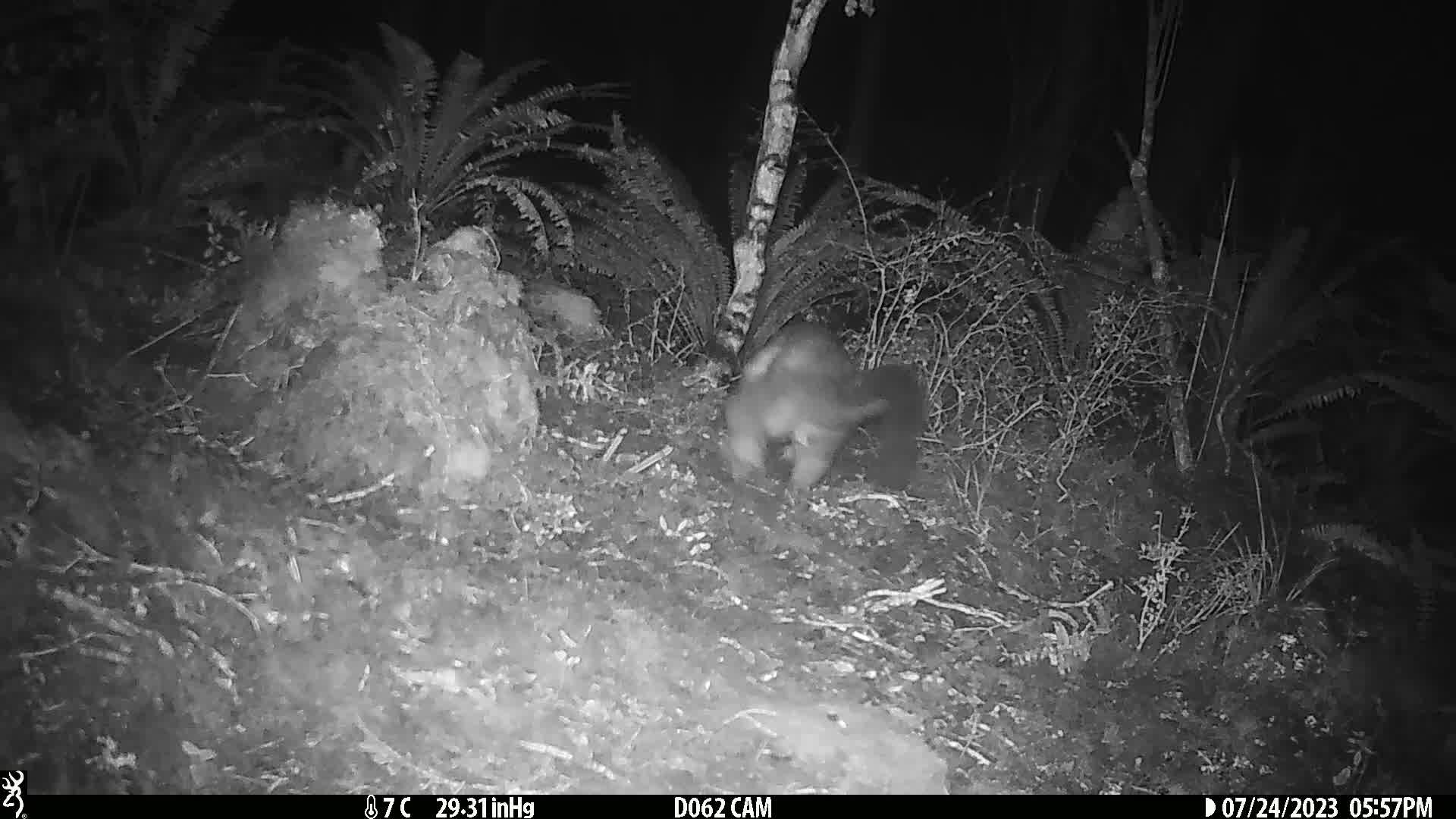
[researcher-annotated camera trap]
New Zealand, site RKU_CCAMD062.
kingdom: Animalia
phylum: Chordata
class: Mammalia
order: Diprotodontia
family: Phalangeridae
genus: Trichosurus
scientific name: Trichosurus vulpecula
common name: common brushtail possum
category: possum